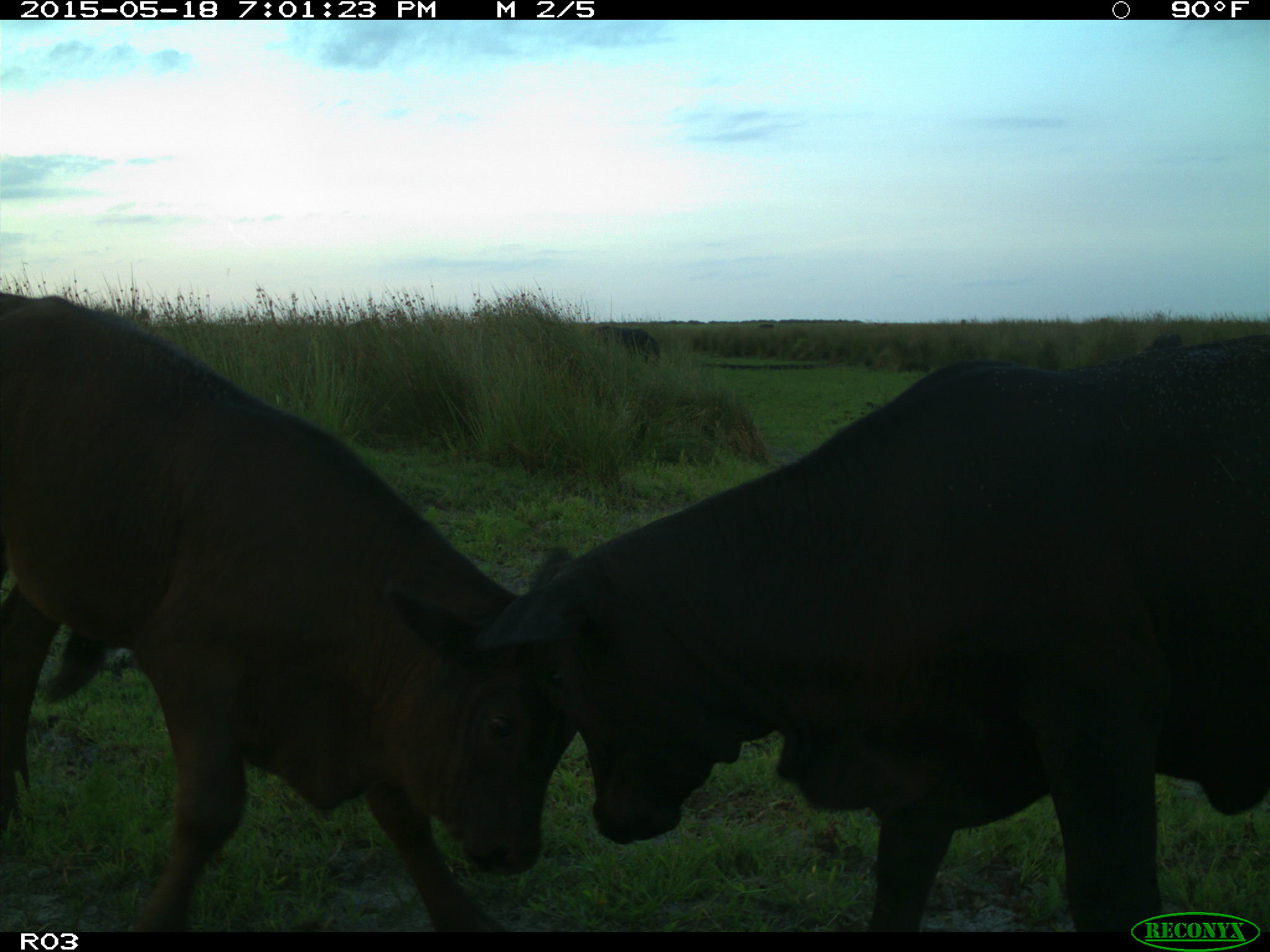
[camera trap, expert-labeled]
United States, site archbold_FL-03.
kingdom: Animalia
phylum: Chordata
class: Mammalia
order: Artiodactyla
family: Bovidae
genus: Bos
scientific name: Bos taurus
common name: domestic cow